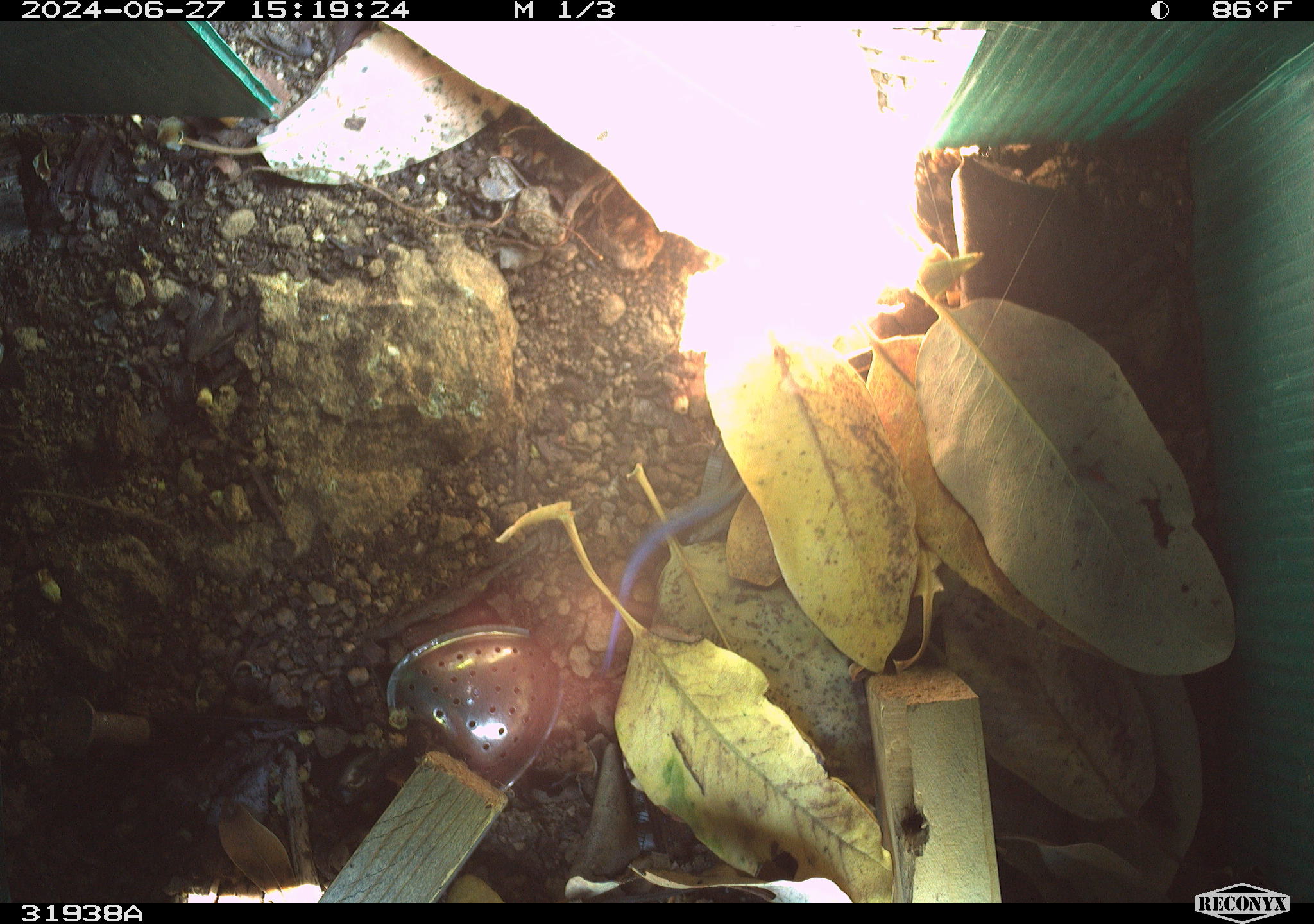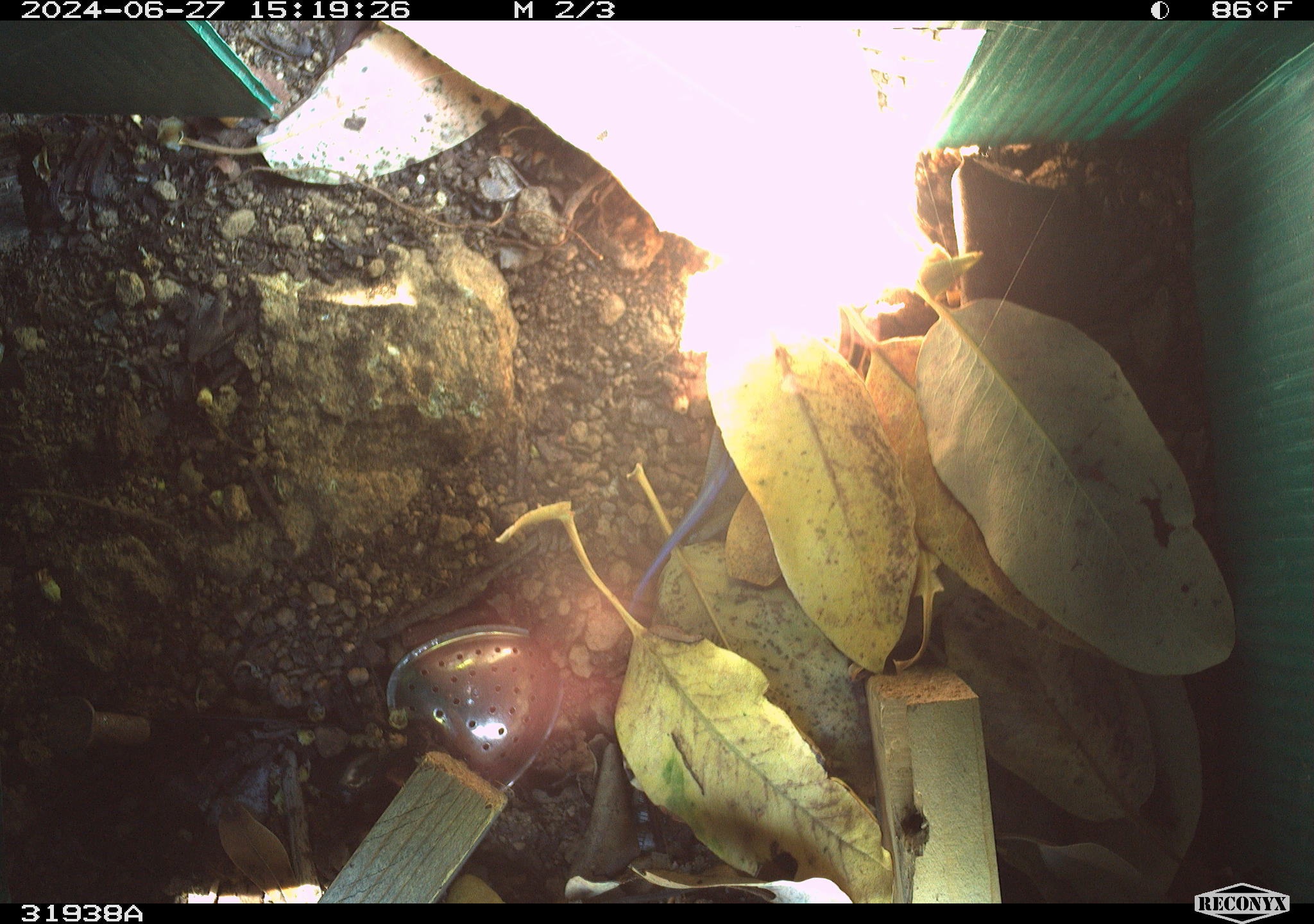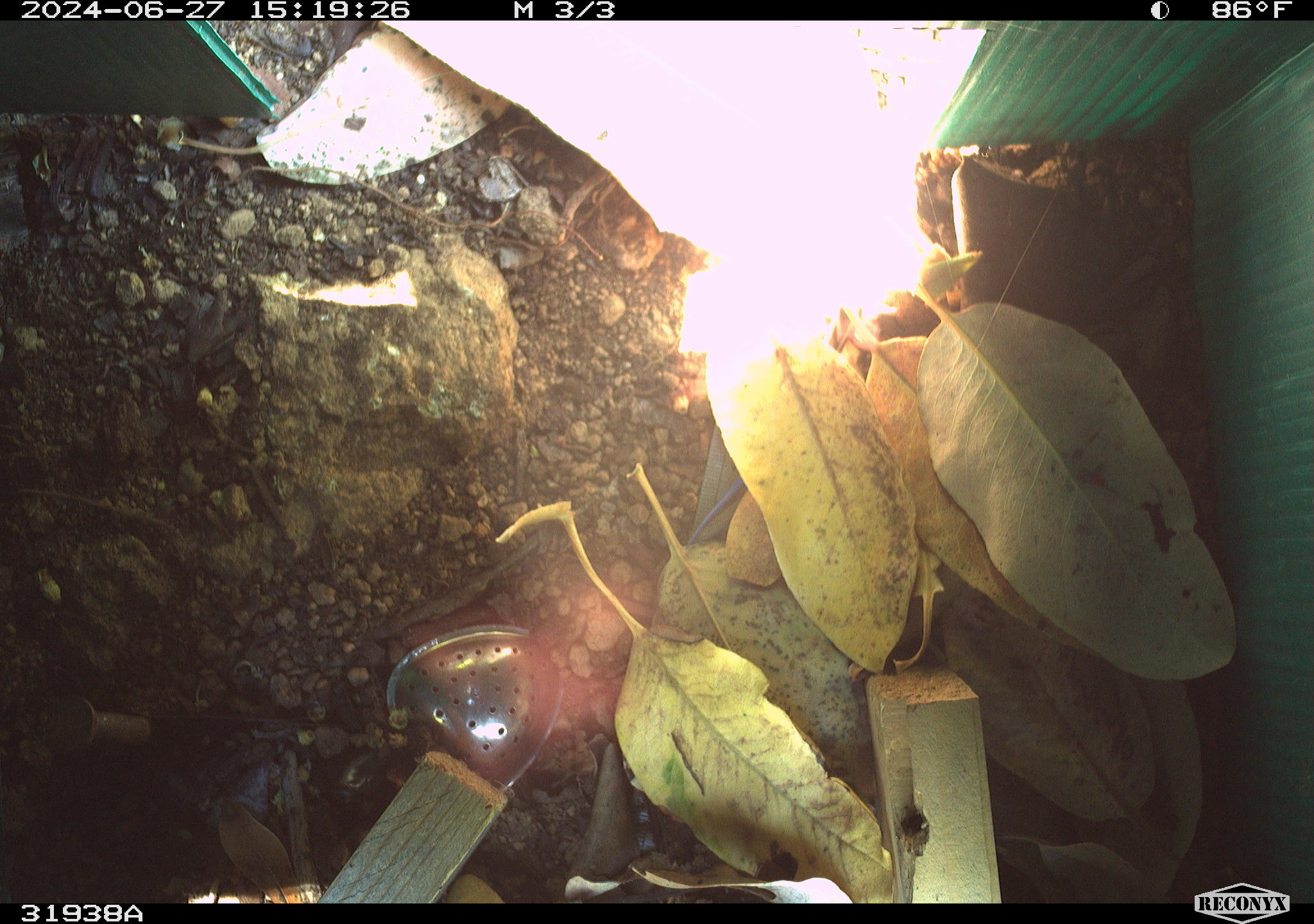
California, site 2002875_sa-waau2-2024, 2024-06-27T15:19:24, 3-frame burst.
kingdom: Animalia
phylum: Chordata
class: Reptilia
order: Squamata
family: Scincidae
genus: Plestiodon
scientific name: Plestiodon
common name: blue-tailed skinks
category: plestiodon species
Plestiodon species (blue-tailed skinks) (Plestiodon).